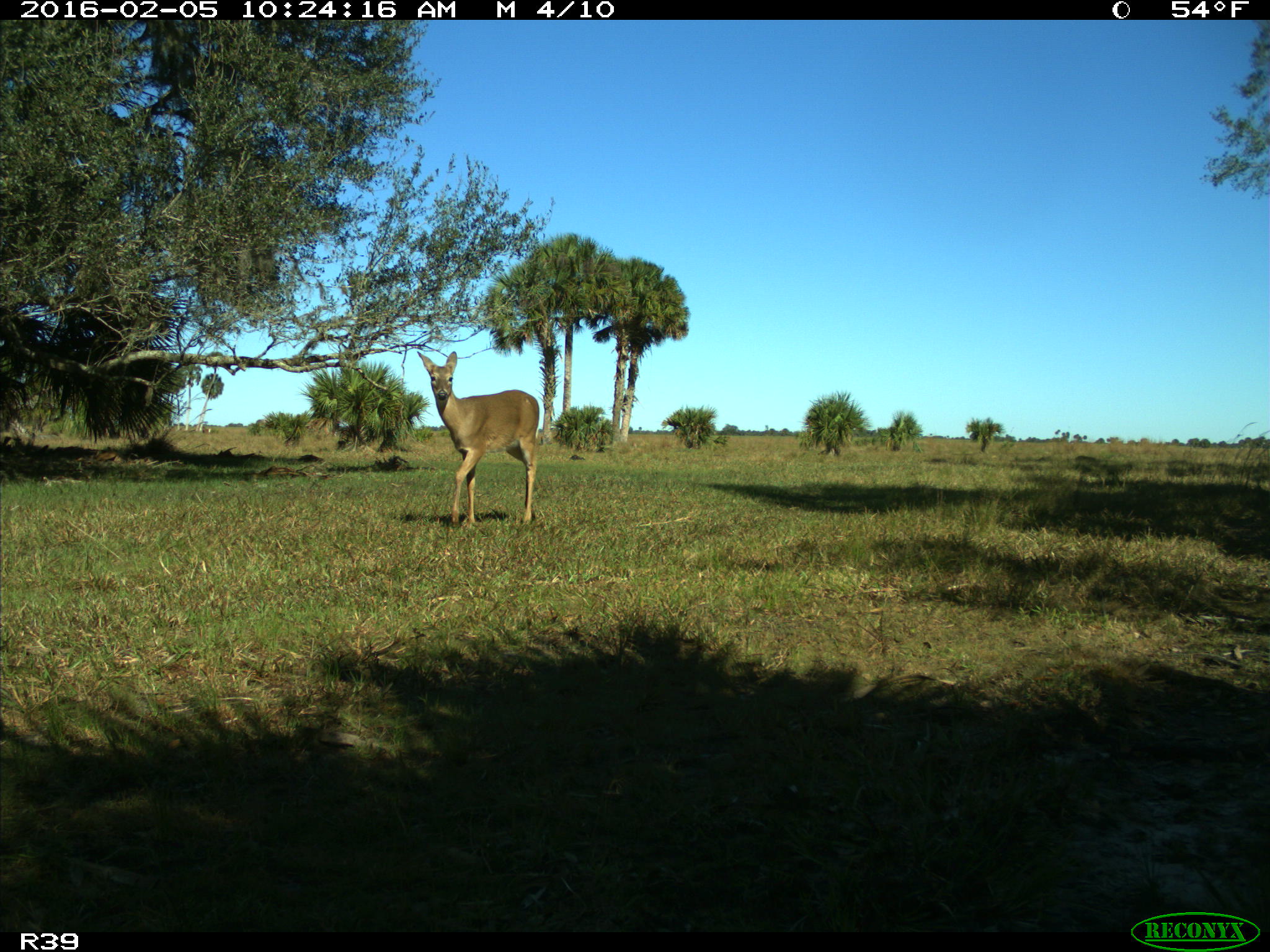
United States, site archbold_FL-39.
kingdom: Animalia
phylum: Chordata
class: Mammalia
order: Artiodactyla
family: Cervidae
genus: Odocoileus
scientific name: Odocoileus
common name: deer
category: unidentified deer